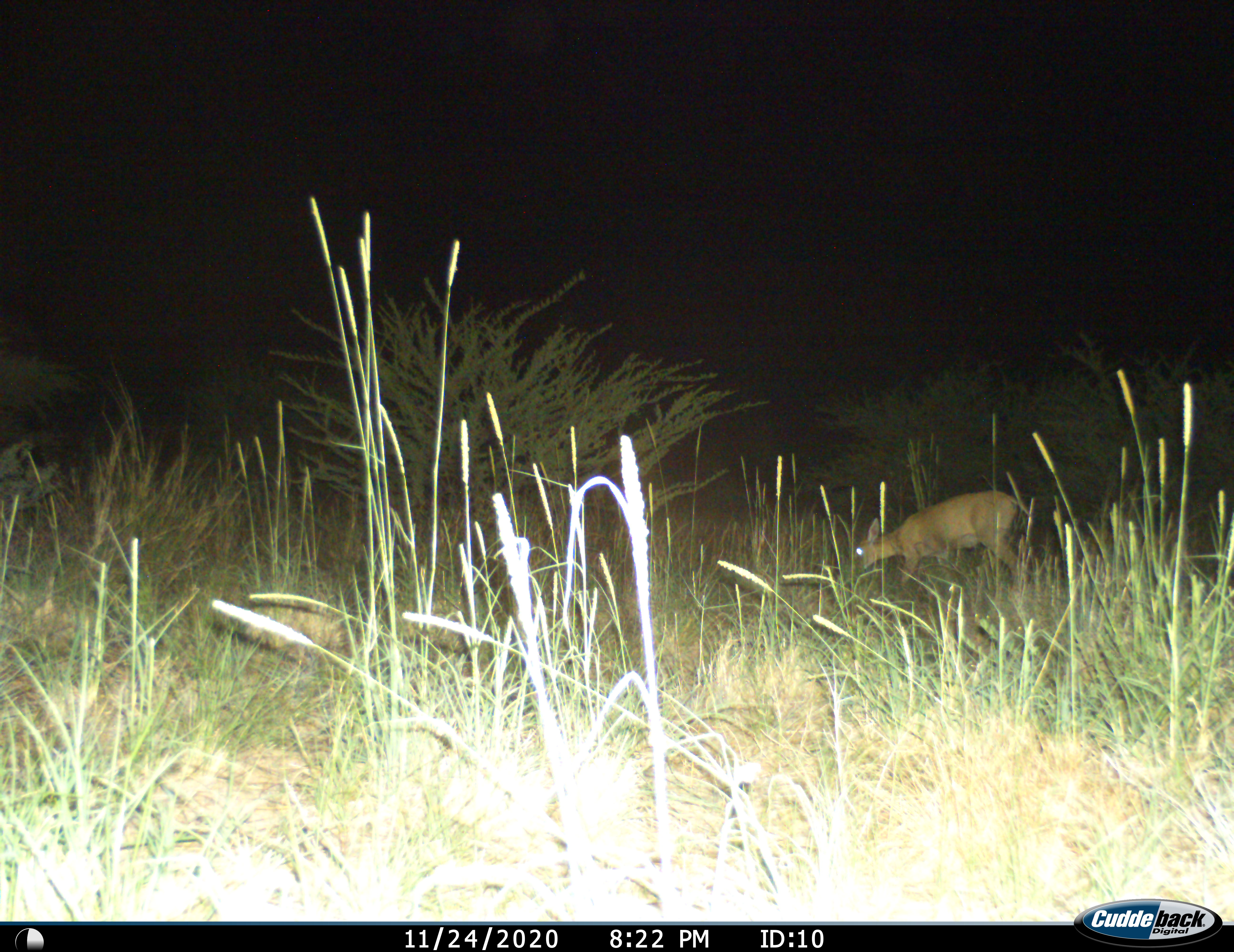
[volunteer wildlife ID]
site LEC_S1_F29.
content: unidentified animal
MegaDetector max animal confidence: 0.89